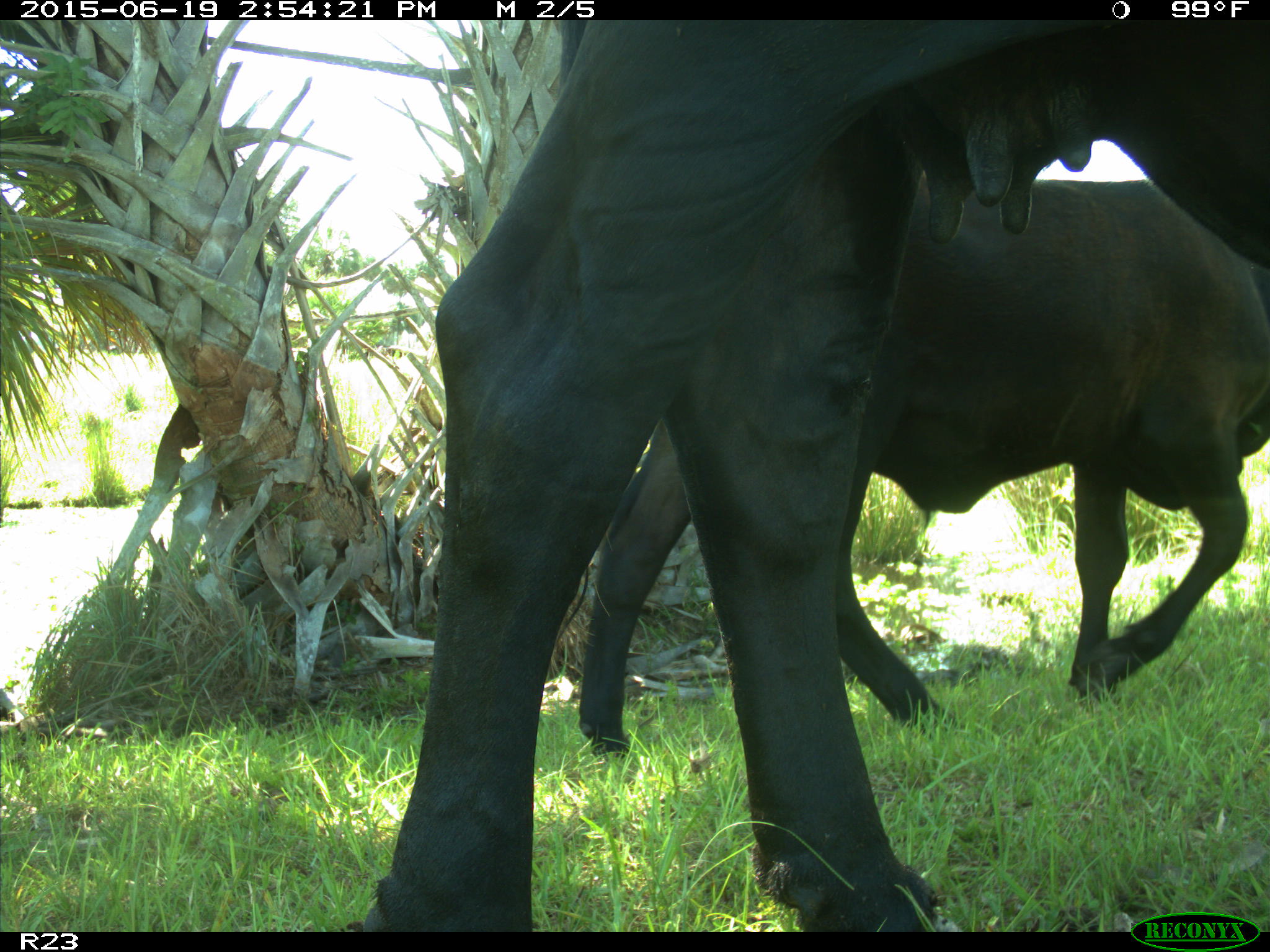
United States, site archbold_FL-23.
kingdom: Animalia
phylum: Chordata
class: Mammalia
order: Artiodactyla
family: Bovidae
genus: Bos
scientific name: Bos taurus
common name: domestic cow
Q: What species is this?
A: Bos taurus (domestic cow).